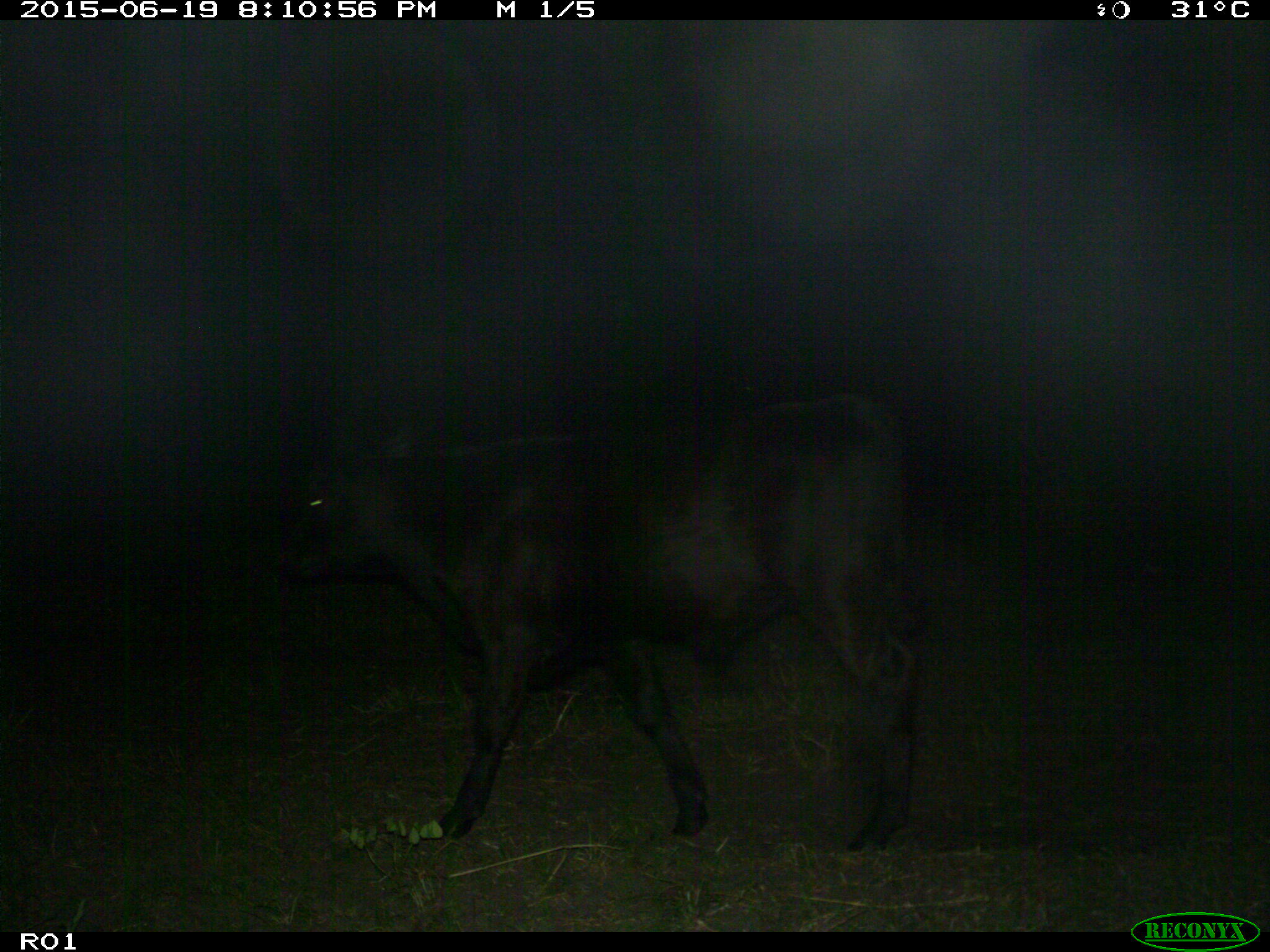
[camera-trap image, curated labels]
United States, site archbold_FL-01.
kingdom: Animalia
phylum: Chordata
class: Mammalia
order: Artiodactyla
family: Bovidae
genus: Bos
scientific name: Bos taurus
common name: domestic cow